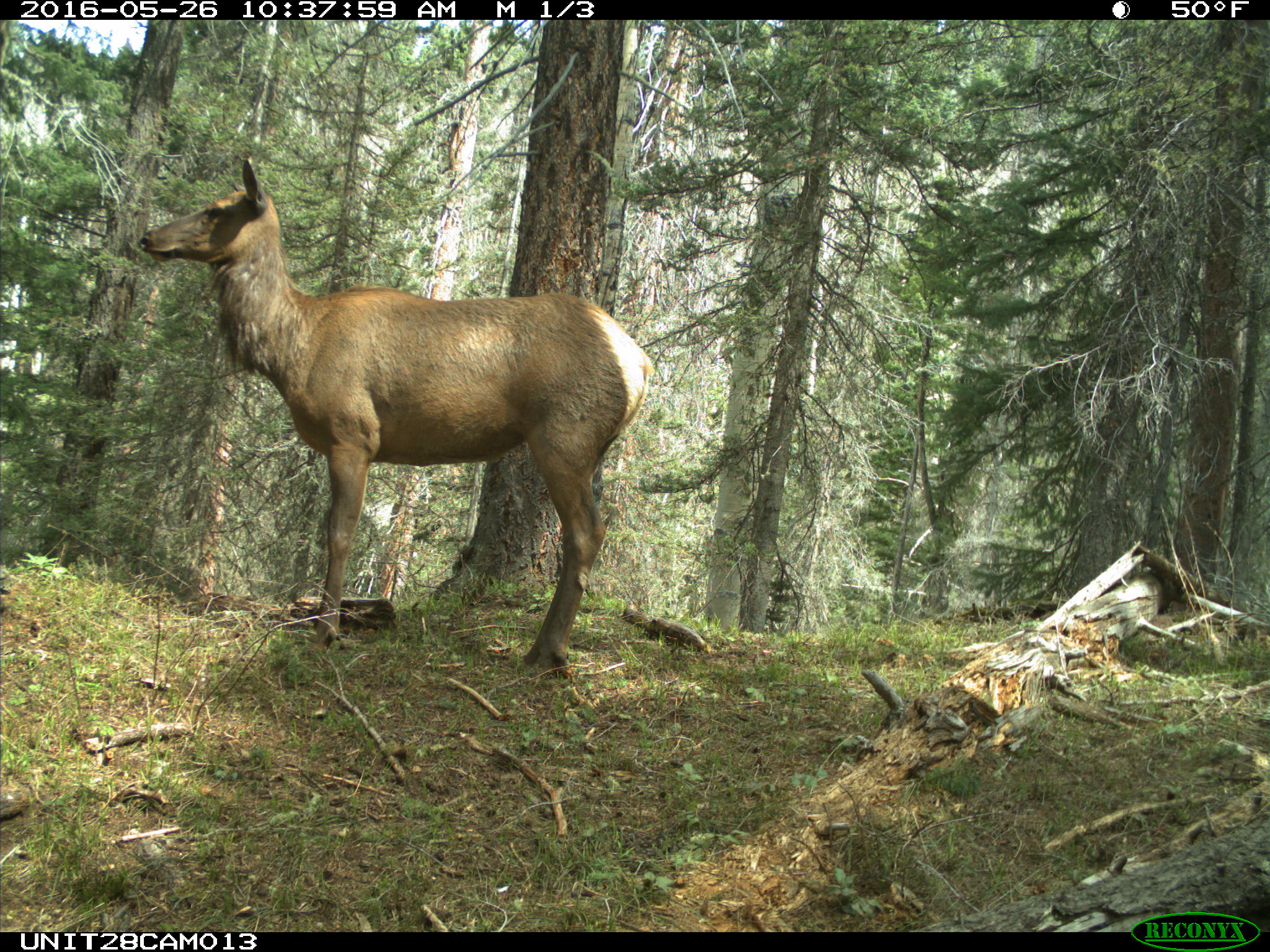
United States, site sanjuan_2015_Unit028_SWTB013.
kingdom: Animalia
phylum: Chordata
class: Mammalia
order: Artiodactyla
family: Cervidae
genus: Cervus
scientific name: Cervus elaphus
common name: red deer